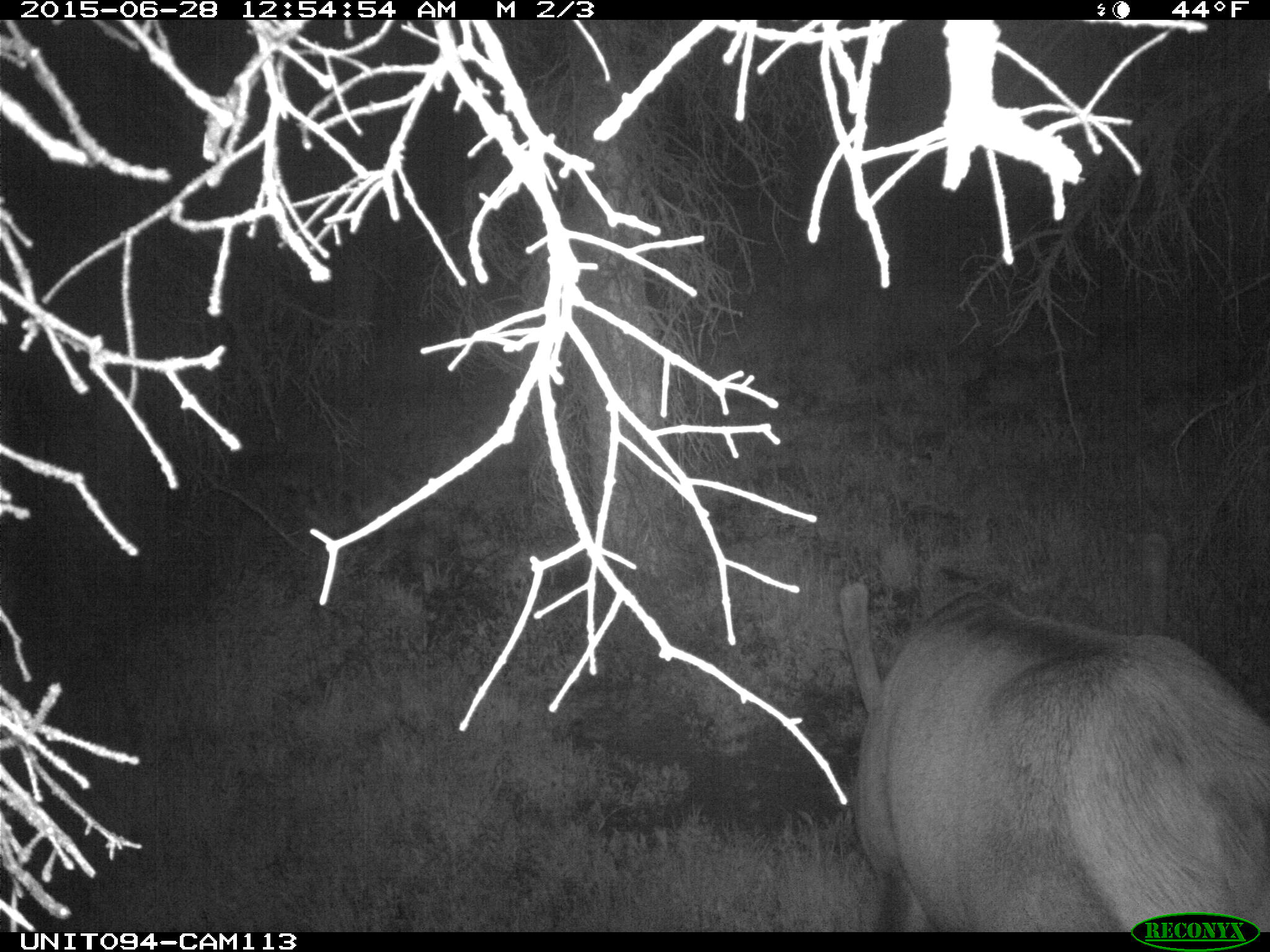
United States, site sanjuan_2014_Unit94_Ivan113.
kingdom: Animalia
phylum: Chordata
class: Mammalia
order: Artiodactyla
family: Cervidae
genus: Cervus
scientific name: Cervus elaphus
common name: red deer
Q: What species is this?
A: Cervus elaphus (red deer).